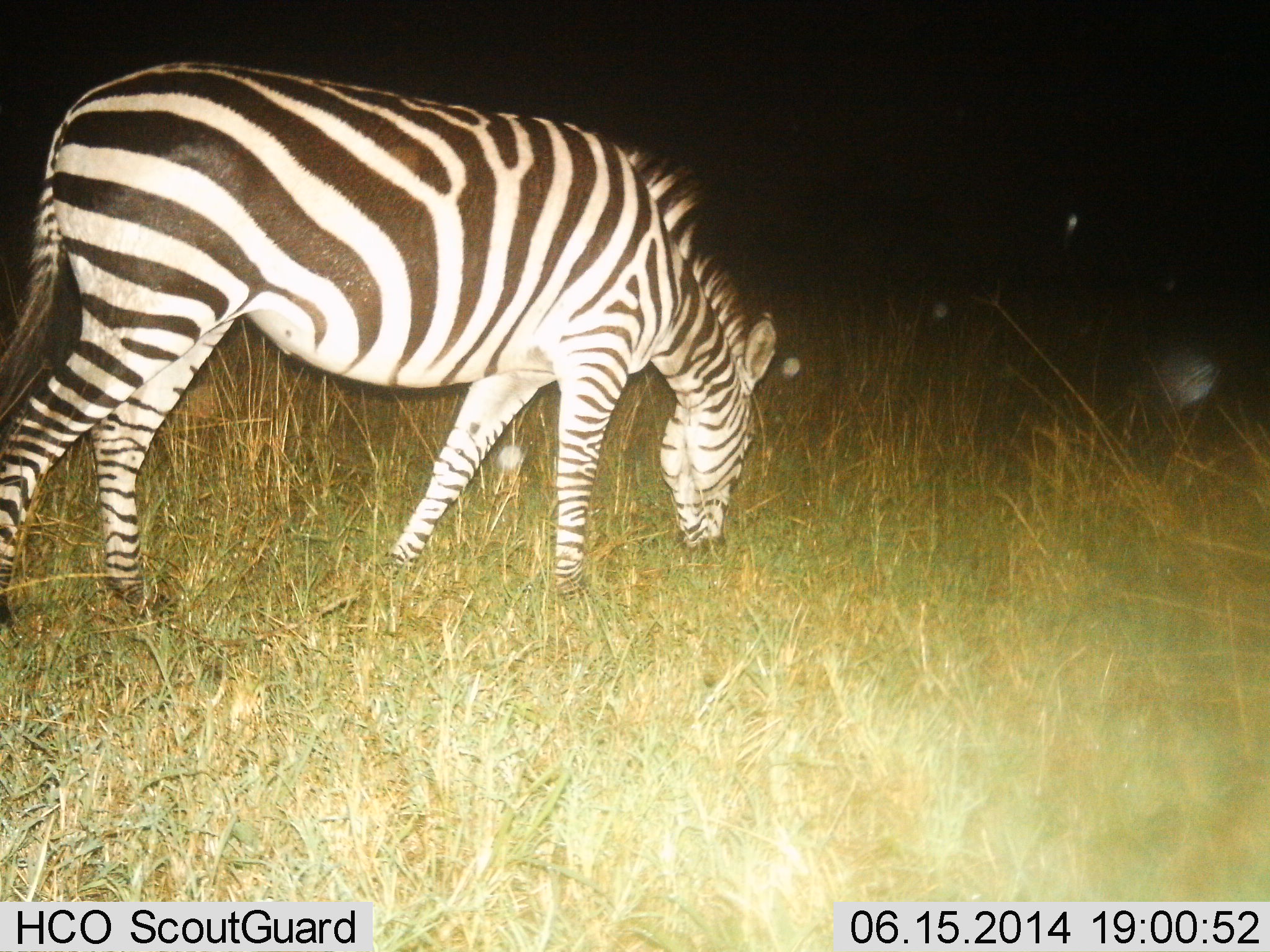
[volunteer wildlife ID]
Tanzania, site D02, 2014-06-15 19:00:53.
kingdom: Animalia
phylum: Chordata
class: Mammalia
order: Perissodactyla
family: Equidae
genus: Equus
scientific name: Equus quagga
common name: plains zebra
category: zebra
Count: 1.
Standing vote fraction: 10%.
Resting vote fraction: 0%.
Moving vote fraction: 0%.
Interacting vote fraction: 0%.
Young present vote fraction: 0%.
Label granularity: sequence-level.